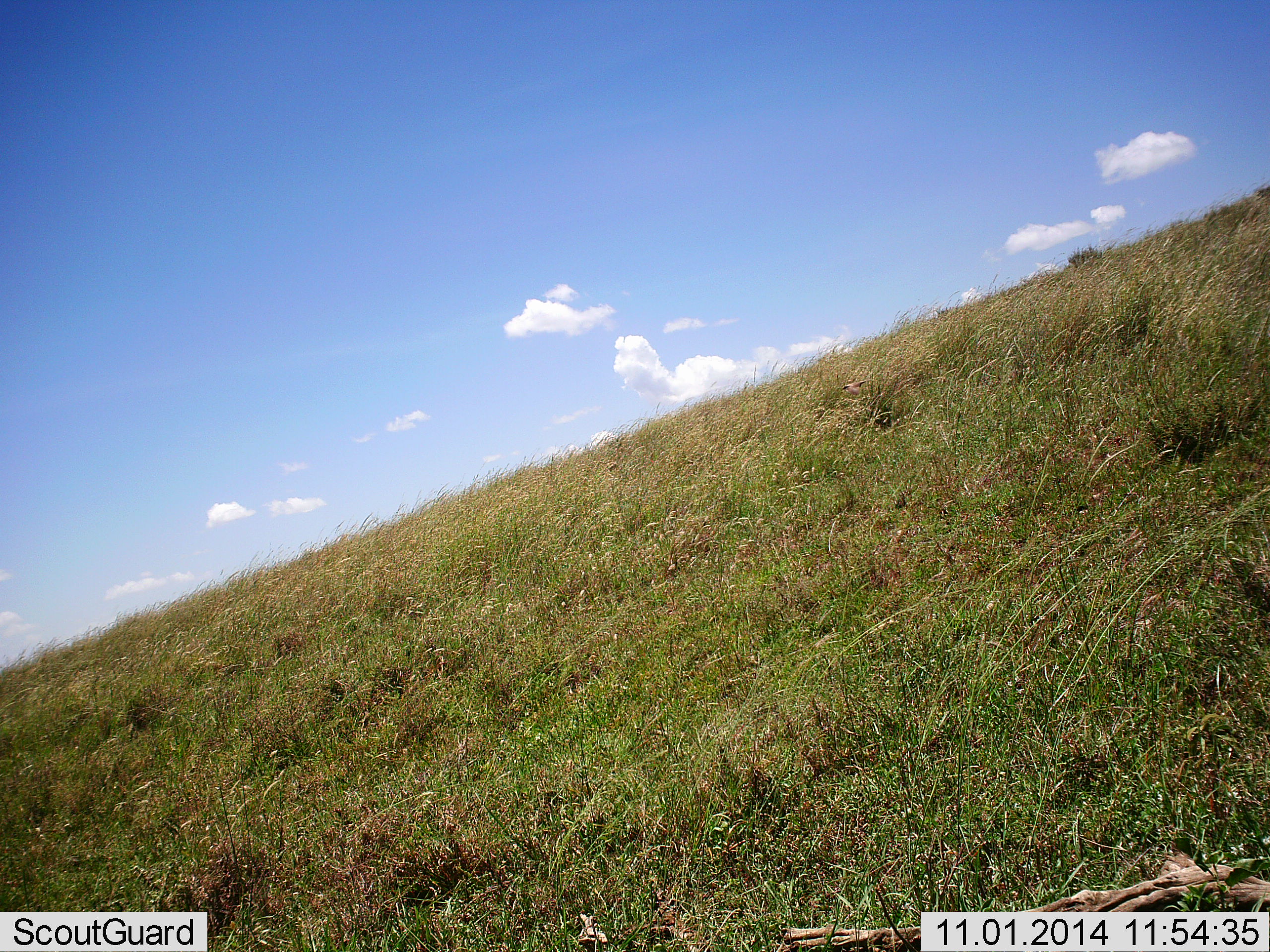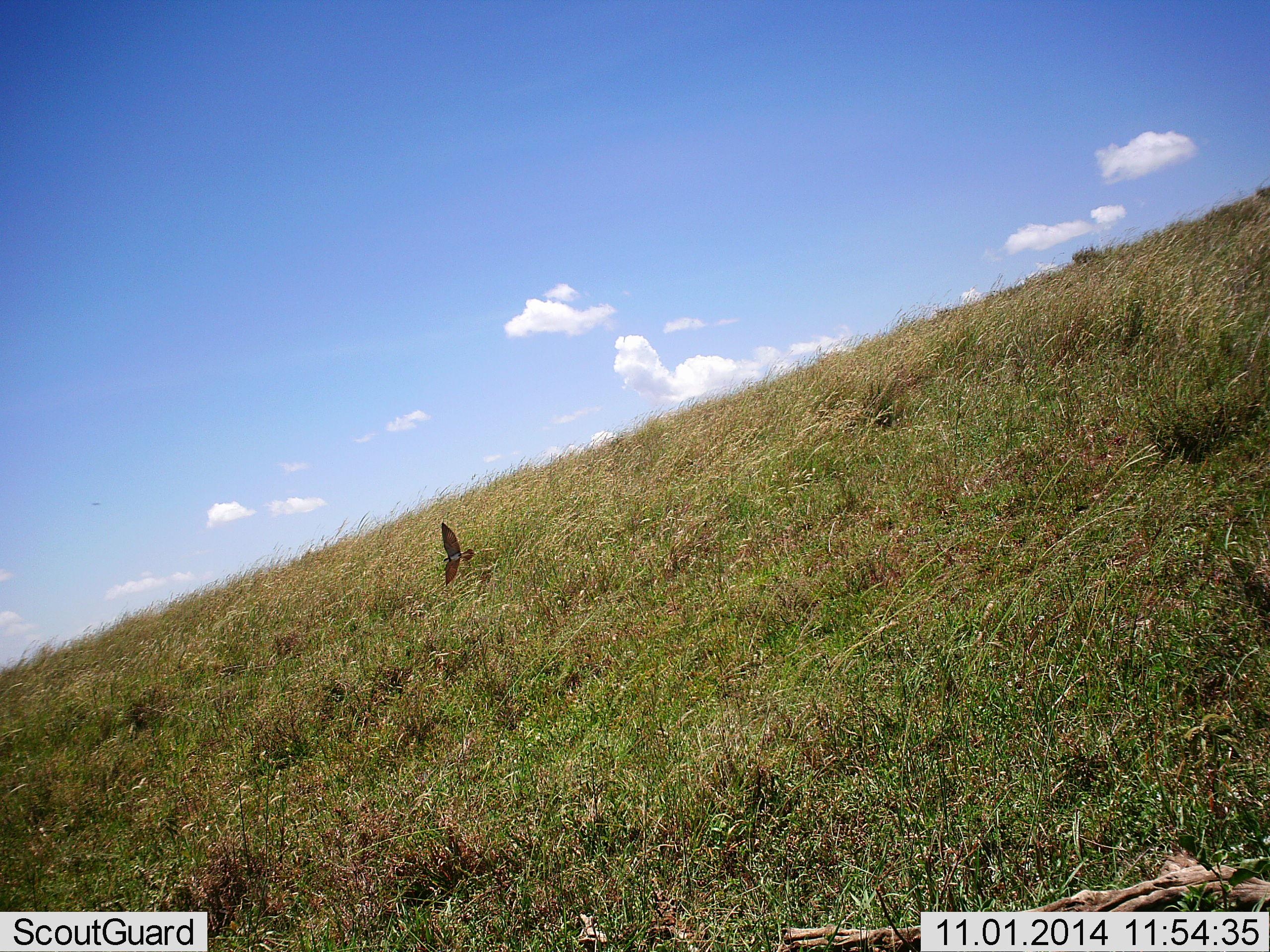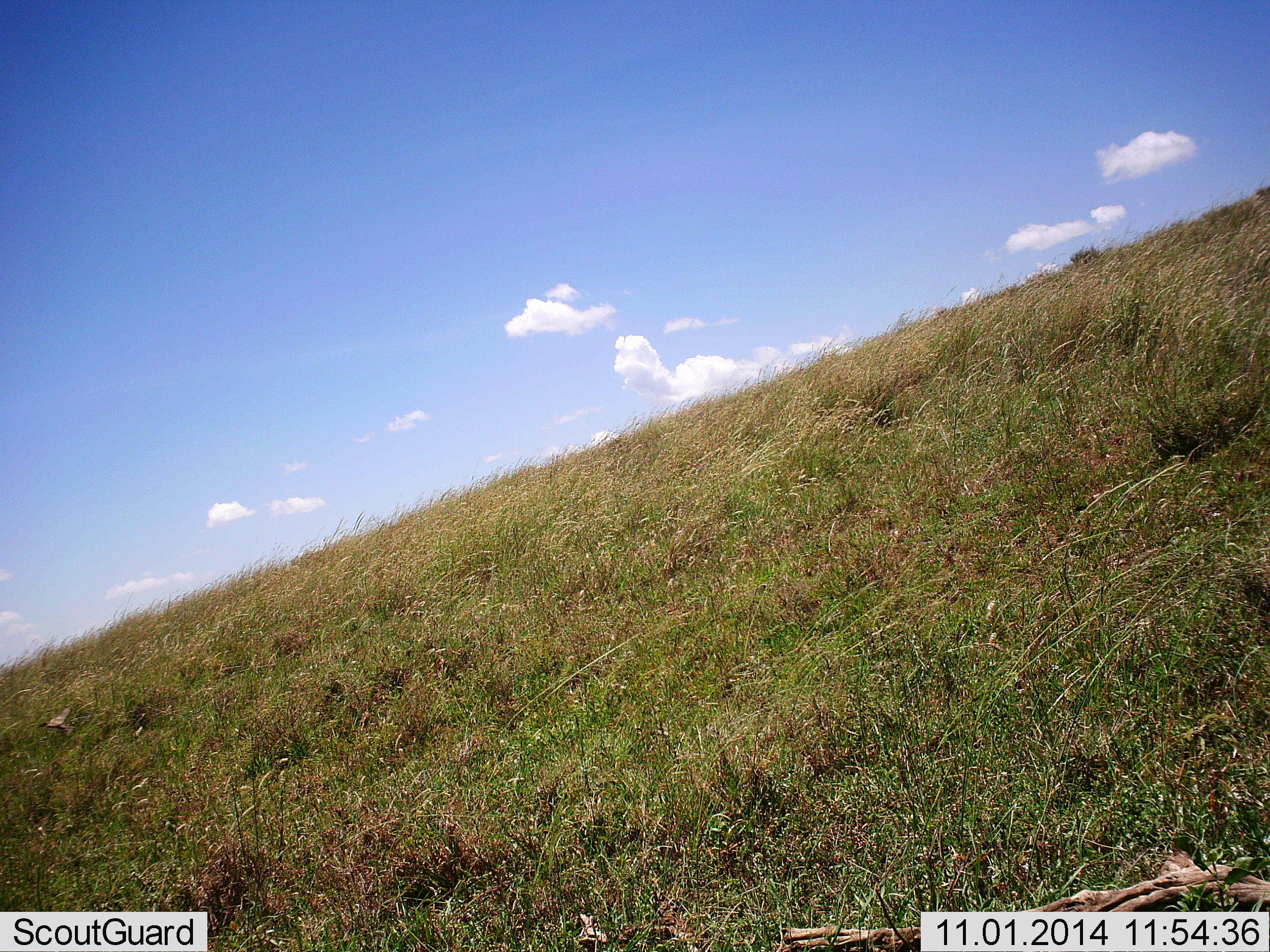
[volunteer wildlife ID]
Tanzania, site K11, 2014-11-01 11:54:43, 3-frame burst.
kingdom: Animalia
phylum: Chordata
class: Aves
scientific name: Aves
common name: bird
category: otherbird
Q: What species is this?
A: Otherbird (bird) (Aves).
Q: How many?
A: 1.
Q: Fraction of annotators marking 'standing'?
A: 0%.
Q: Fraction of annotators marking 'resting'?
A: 0%.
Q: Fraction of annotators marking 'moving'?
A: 100%.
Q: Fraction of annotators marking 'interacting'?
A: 0%.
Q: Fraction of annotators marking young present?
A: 0%.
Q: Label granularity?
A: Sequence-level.